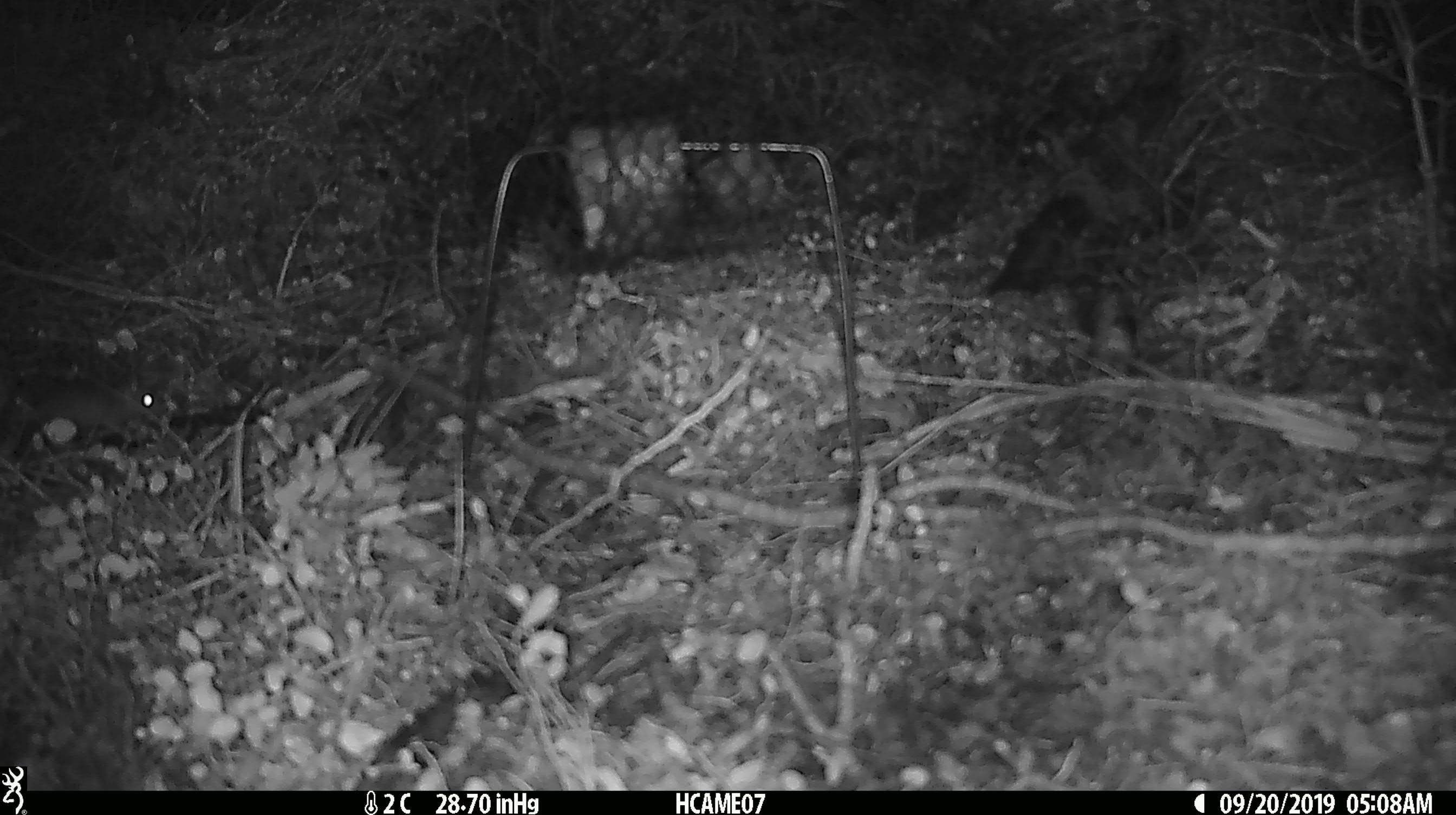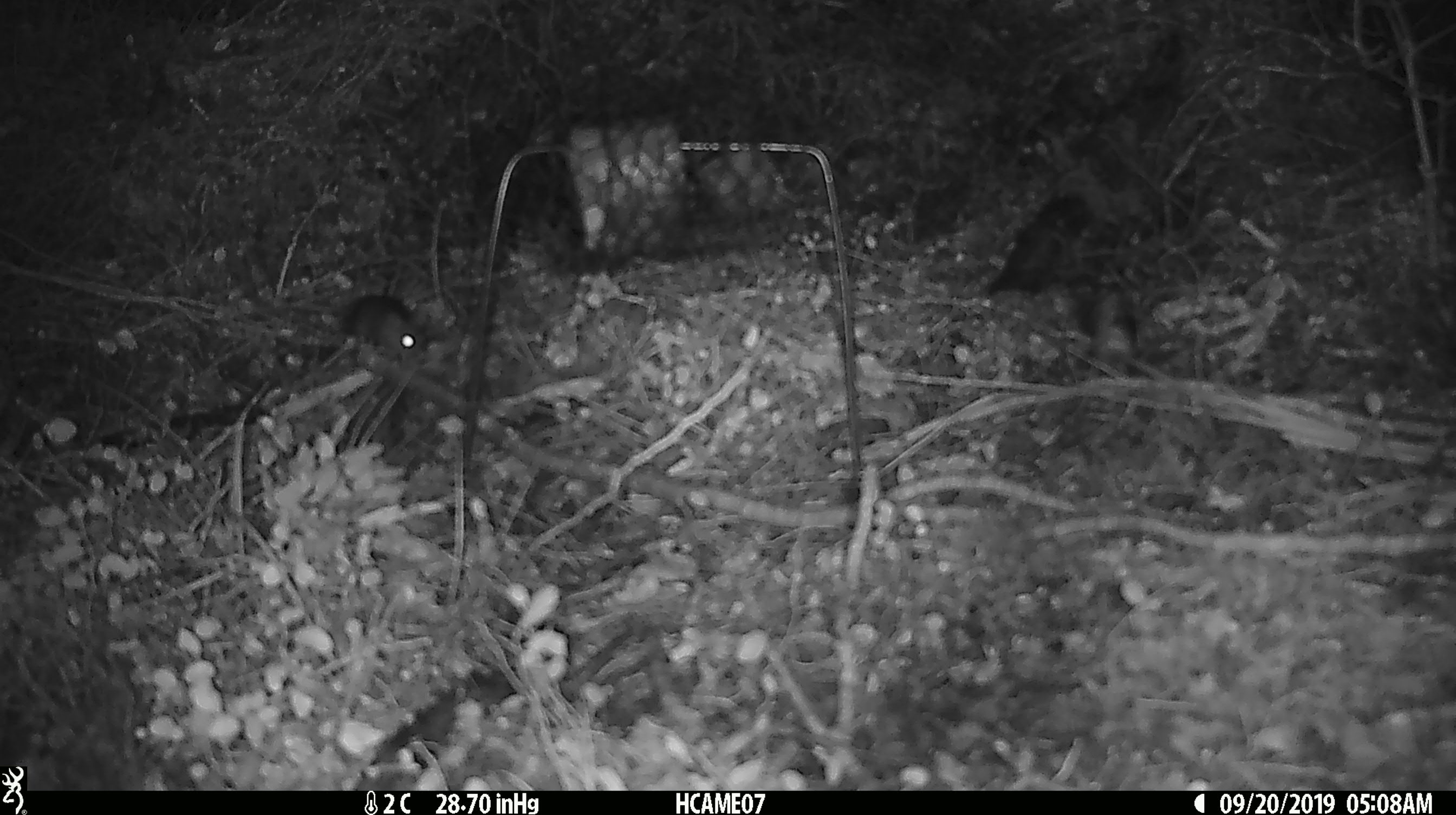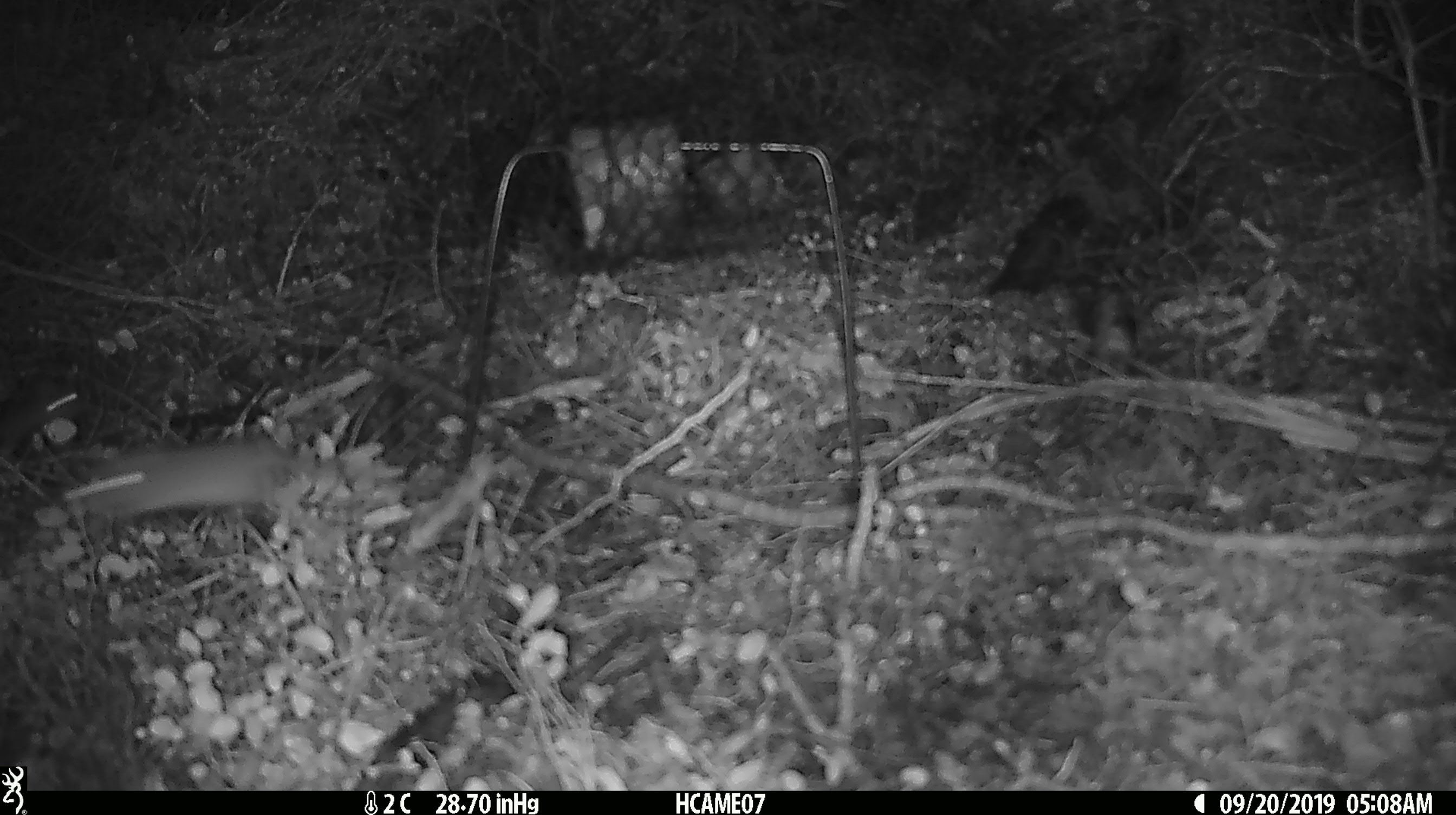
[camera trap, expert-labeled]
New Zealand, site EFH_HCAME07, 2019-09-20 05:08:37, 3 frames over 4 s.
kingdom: Animalia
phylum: Chordata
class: Mammalia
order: Rodentia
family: Muridae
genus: Mus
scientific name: Mus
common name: mouse